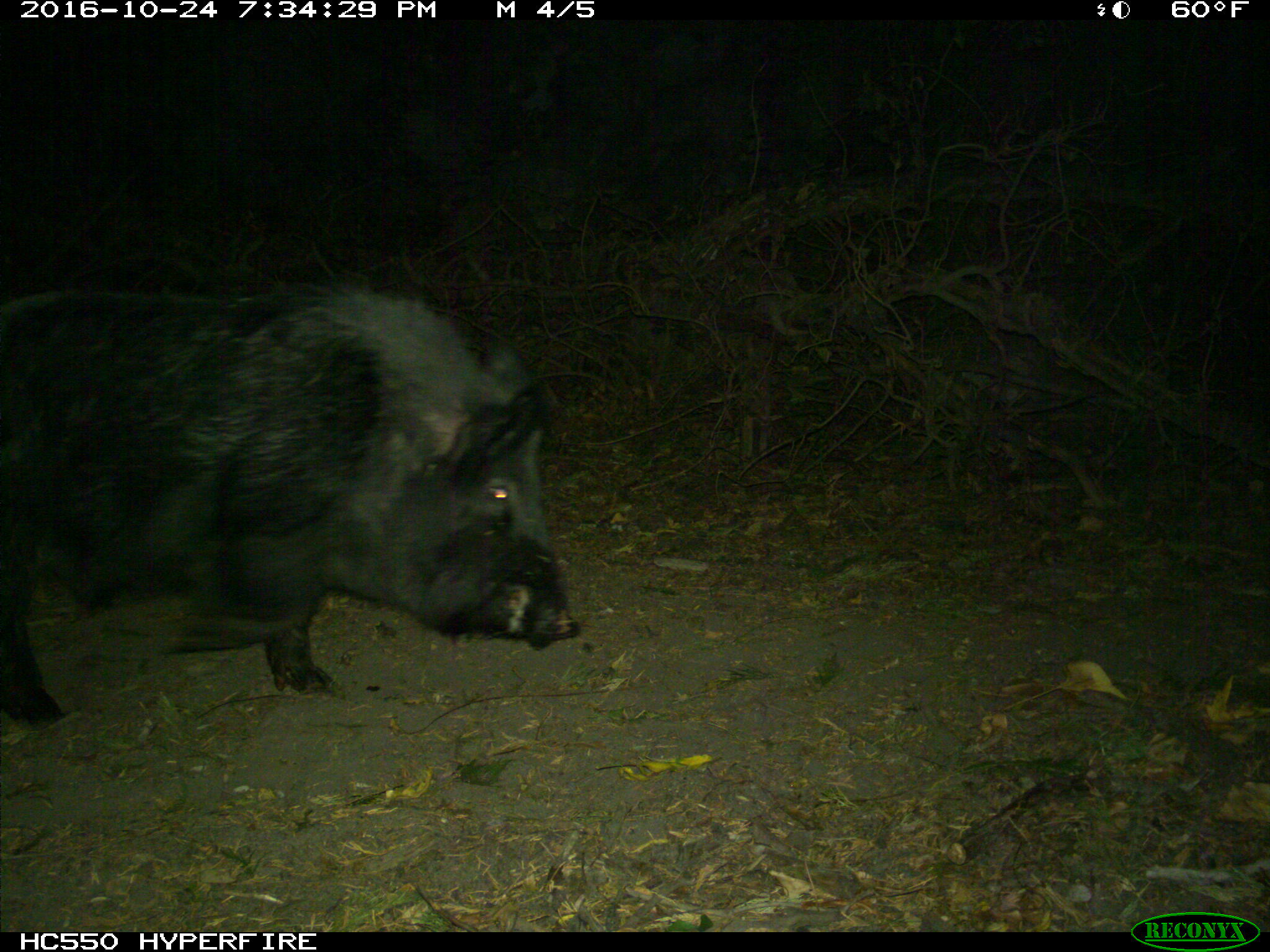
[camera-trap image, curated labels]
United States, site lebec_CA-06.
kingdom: Animalia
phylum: Chordata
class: Mammalia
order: Artiodactyla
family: Suidae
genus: Sus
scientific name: Sus scrofa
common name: wild boar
Sus scrofa (wild boar).